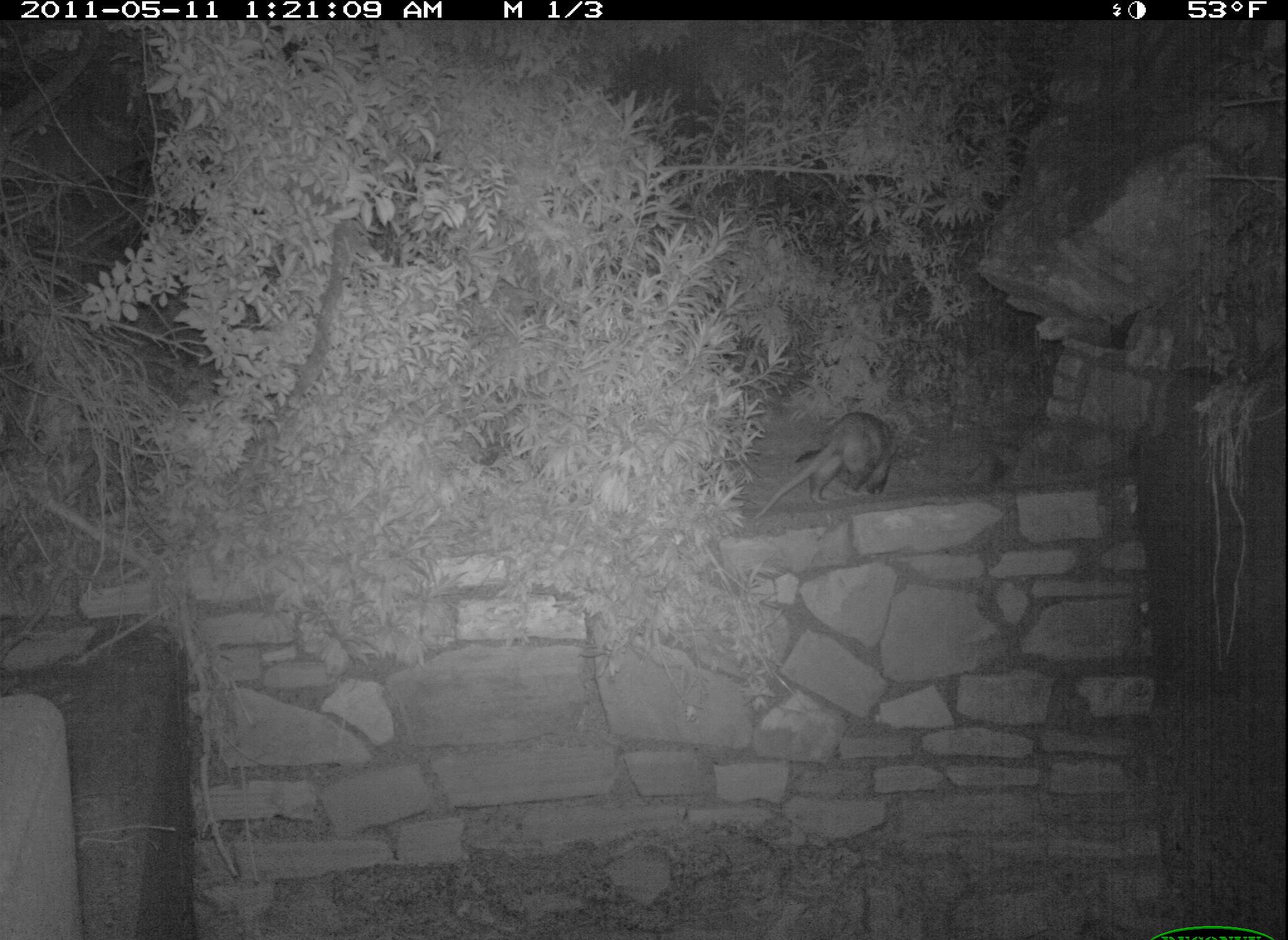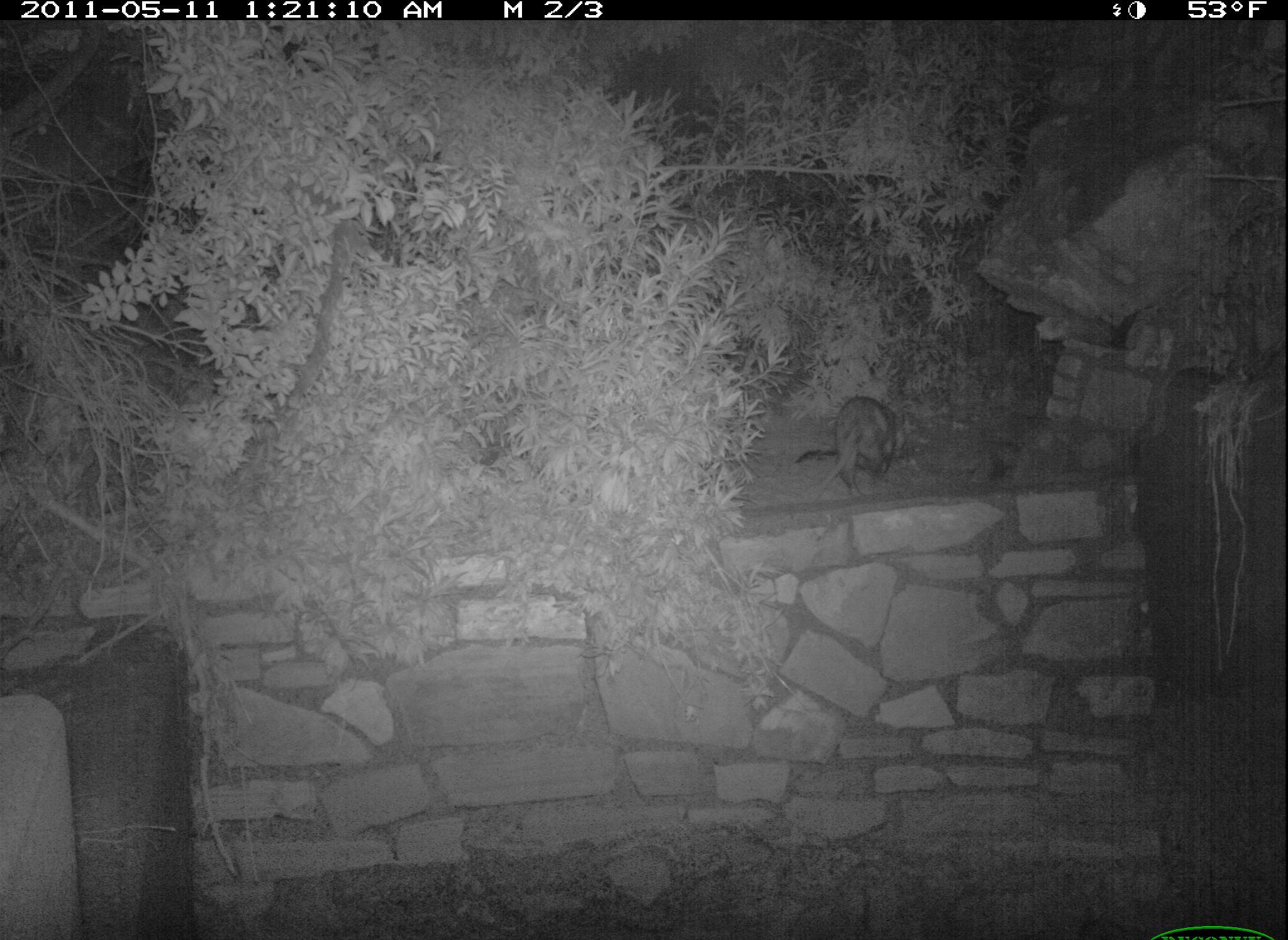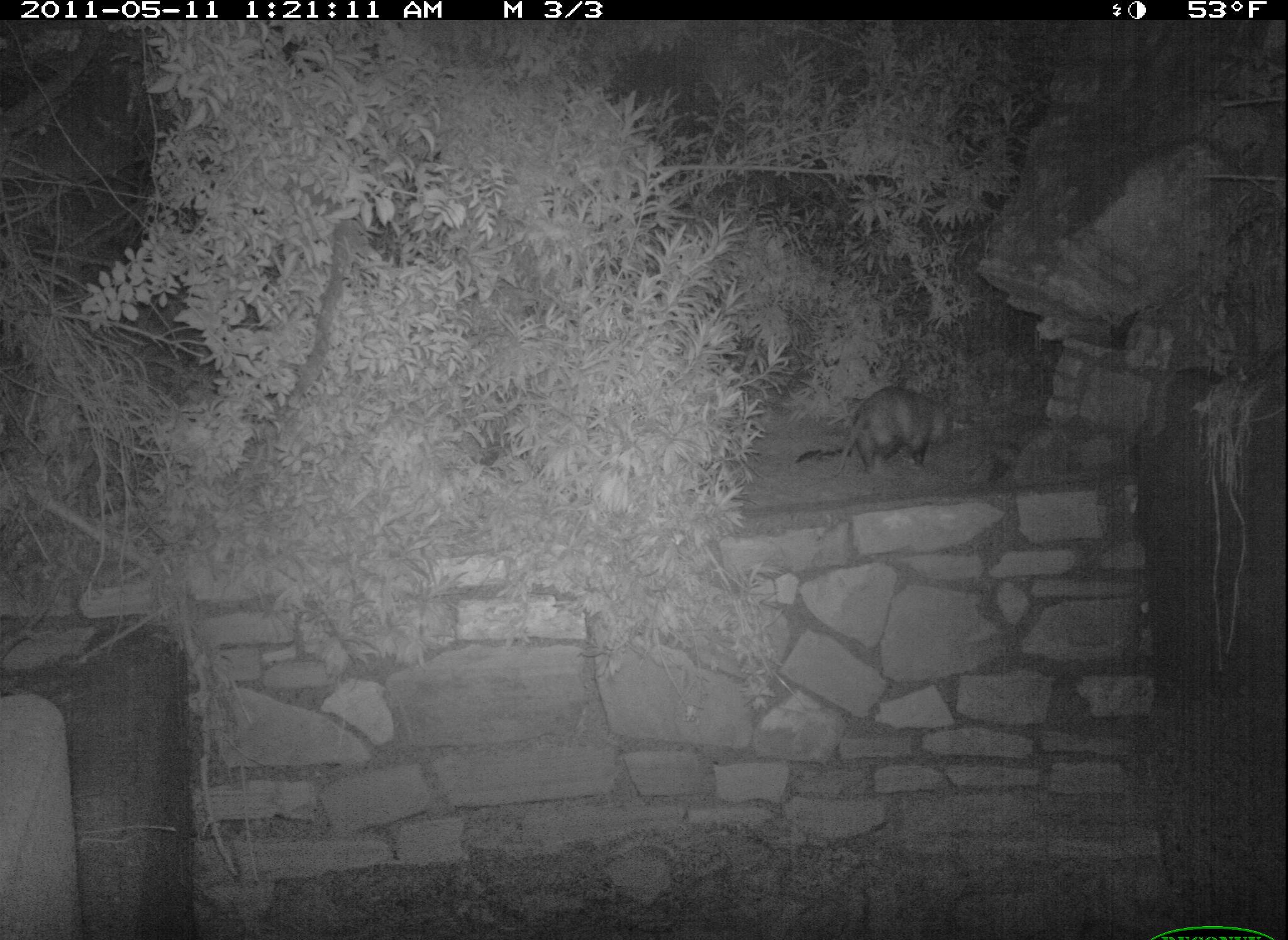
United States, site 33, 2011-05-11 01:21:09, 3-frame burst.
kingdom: Animalia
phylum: Chordata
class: Mammalia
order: Didelphimorphia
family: Didelphidae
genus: Didelphis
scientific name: Didelphis virginiana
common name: virginia opossum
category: opossum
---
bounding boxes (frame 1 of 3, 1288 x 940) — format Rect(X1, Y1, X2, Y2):
opossum: Rect(733, 391, 906, 541)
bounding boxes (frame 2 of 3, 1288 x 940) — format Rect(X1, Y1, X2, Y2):
opossum: Rect(808, 379, 927, 507)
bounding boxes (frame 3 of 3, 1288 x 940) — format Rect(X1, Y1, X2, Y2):
opossum: Rect(826, 375, 961, 488)